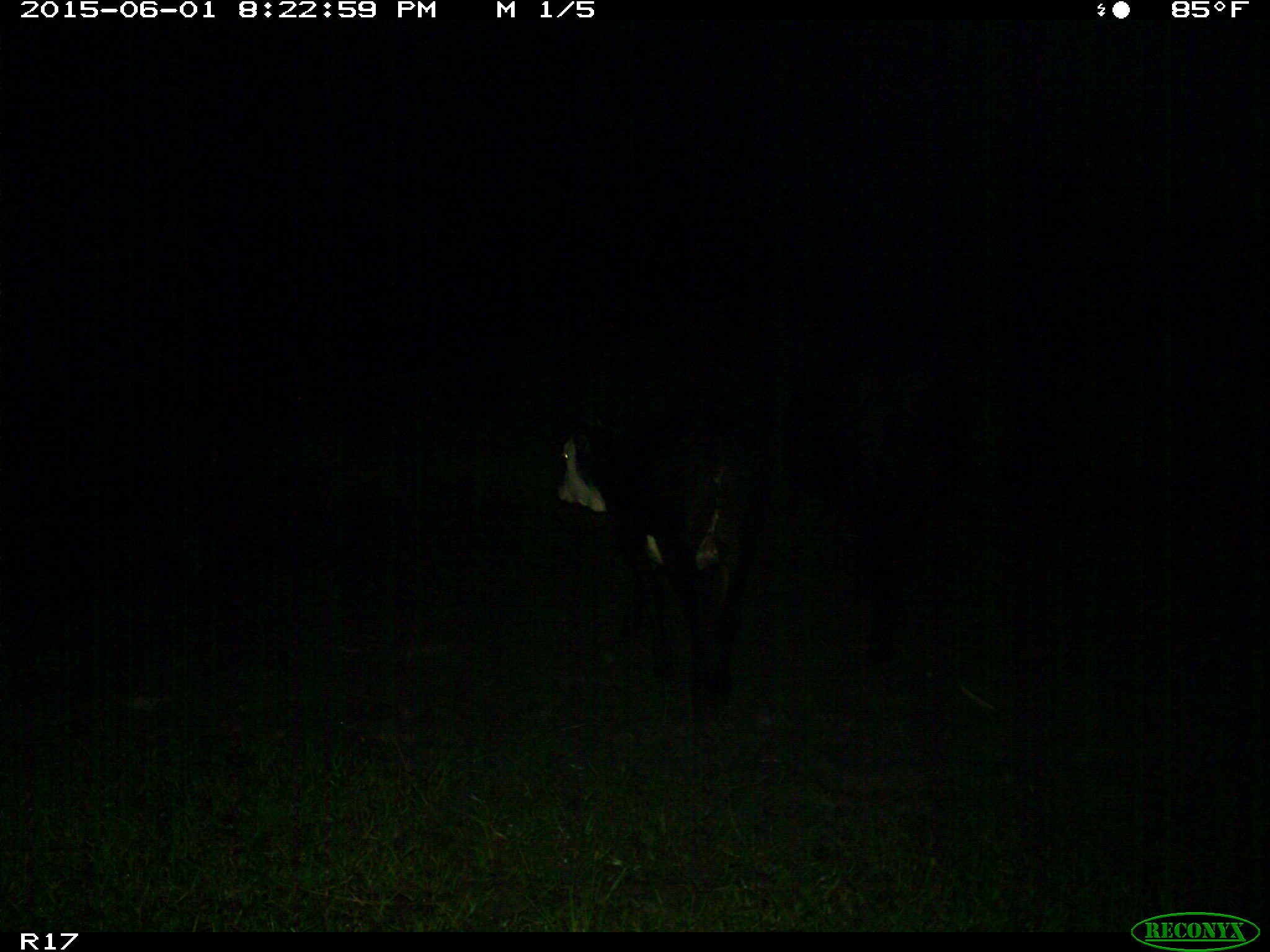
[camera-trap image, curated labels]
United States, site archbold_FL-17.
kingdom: Animalia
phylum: Chordata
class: Mammalia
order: Artiodactyla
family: Bovidae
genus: Bos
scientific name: Bos taurus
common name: domestic cow